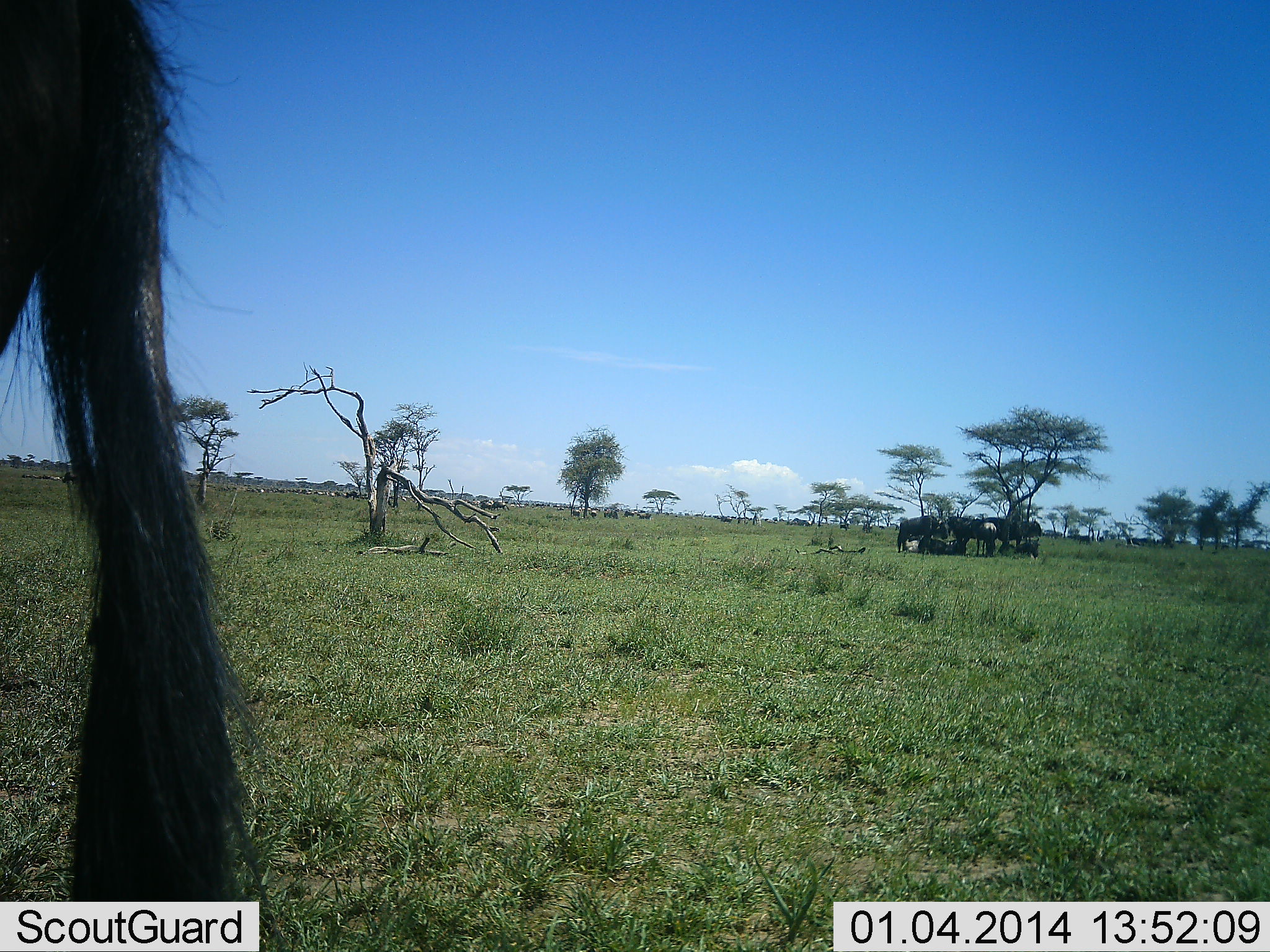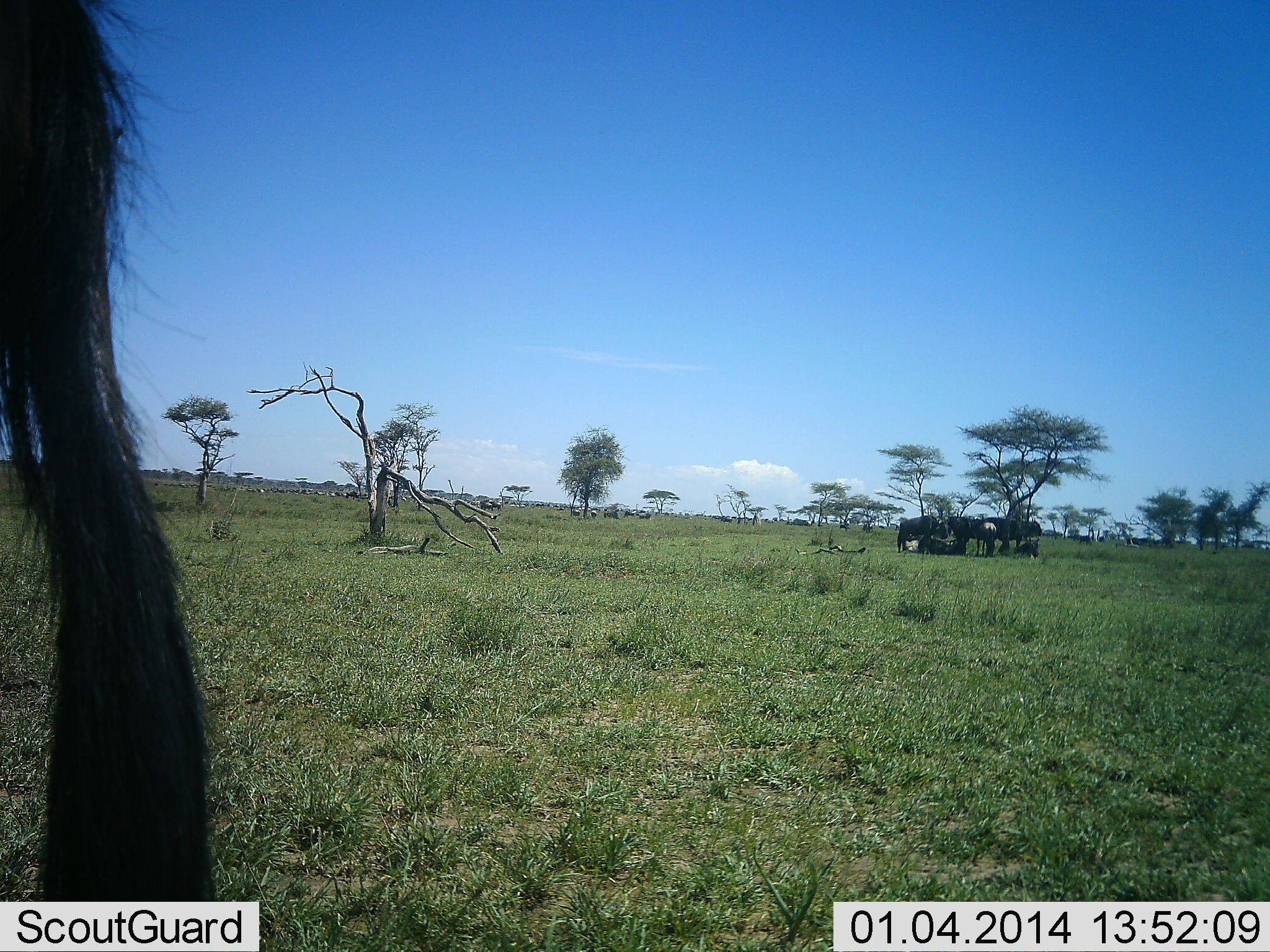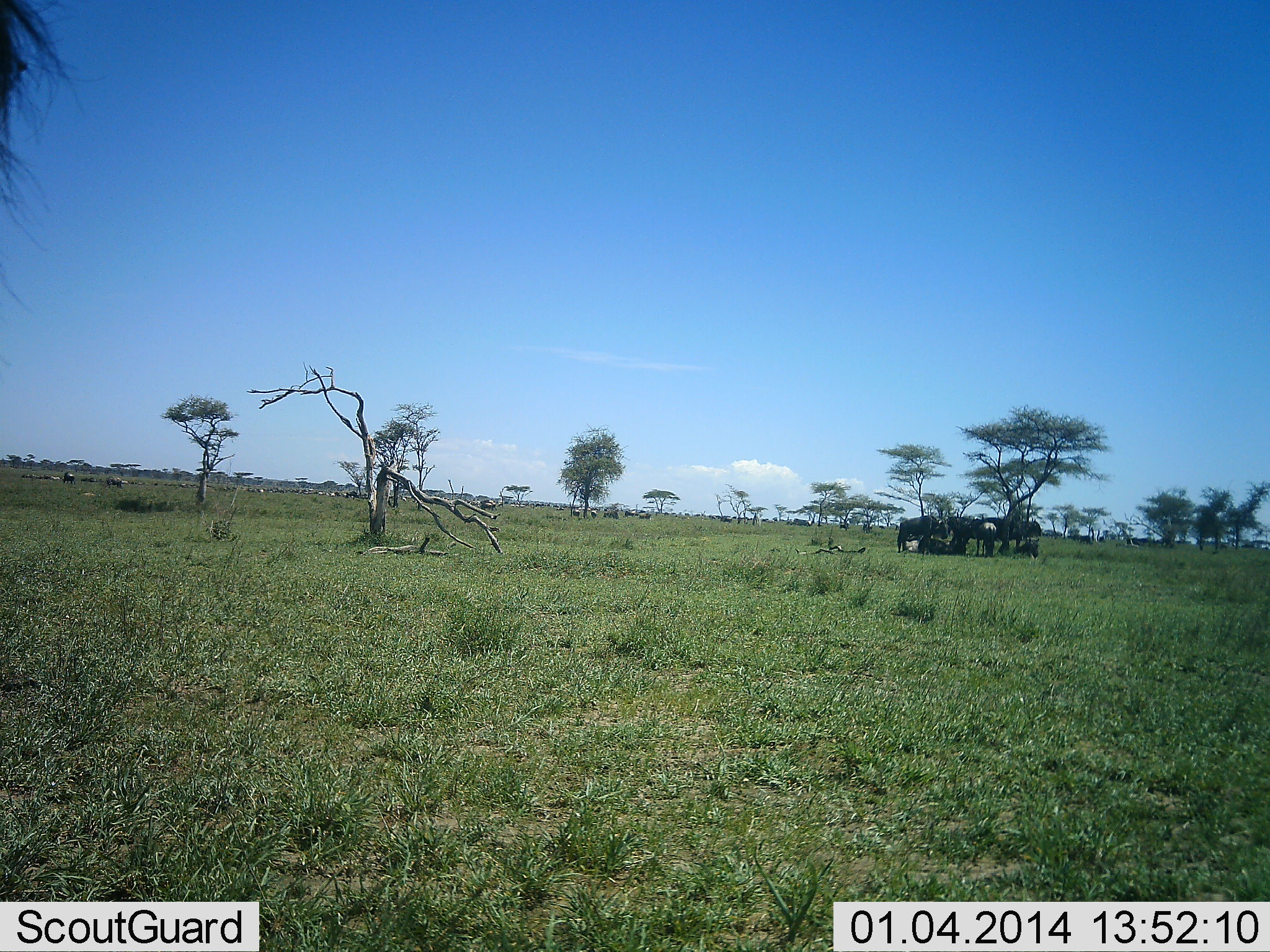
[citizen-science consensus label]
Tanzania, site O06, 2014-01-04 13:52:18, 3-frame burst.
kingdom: Animalia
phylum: Chordata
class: Mammalia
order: Artiodactyla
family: Bovidae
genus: Connochaetes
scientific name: Connochaetes taurinus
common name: blue wildebeest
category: wildebeest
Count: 9.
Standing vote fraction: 80%.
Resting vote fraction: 80%.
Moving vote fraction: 20%.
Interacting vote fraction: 0%.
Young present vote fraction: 0%.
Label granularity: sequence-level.